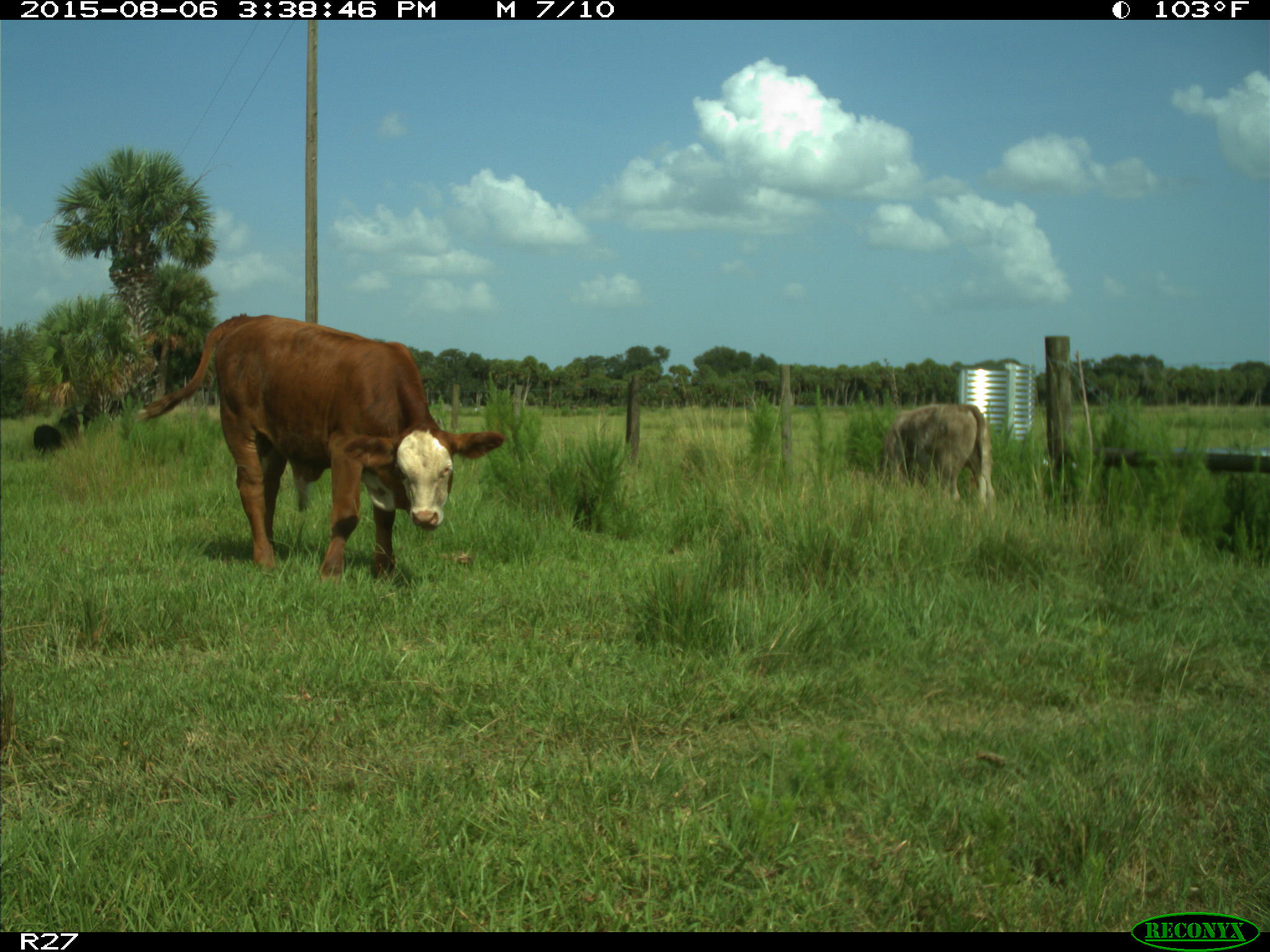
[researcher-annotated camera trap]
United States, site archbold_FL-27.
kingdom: Animalia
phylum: Chordata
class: Mammalia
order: Artiodactyla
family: Bovidae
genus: Bos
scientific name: Bos taurus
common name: domestic cow